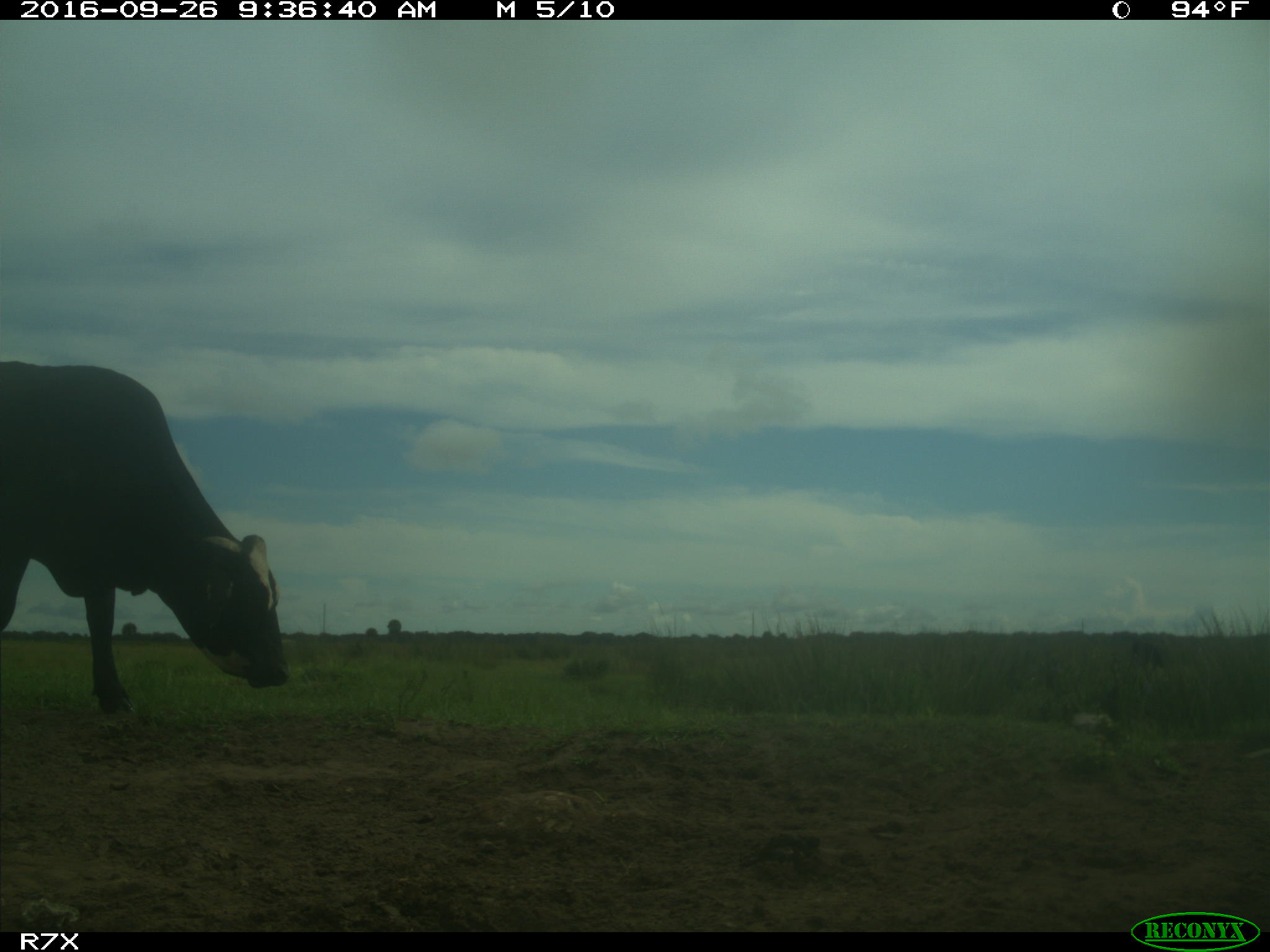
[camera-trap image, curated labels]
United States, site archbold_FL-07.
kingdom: Animalia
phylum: Chordata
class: Mammalia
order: Artiodactyla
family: Bovidae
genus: Bos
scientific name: Bos taurus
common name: domestic cow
Bos taurus (domestic cow).